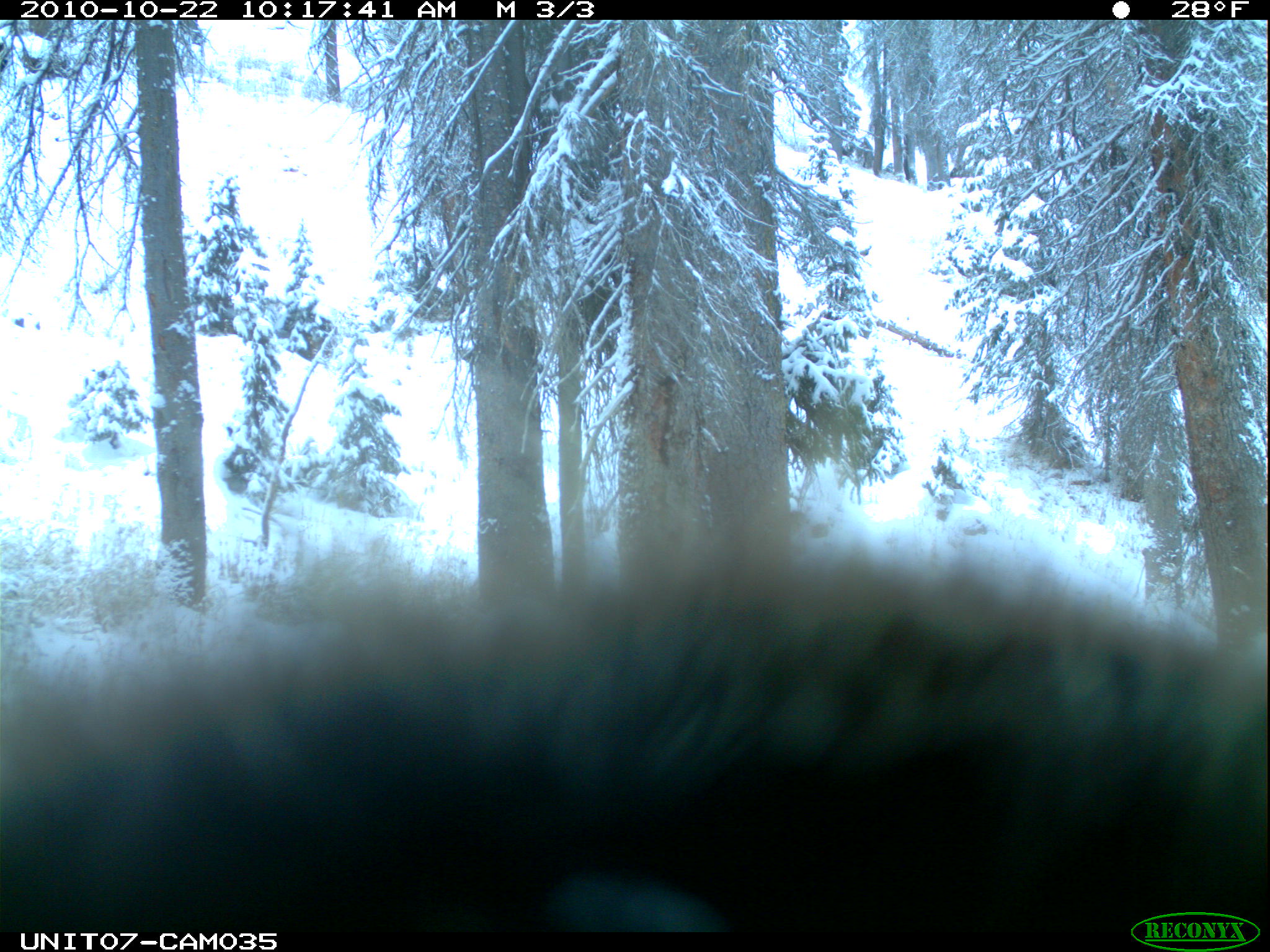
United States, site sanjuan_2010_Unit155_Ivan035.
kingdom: Animalia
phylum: Chordata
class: Mammalia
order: Rodentia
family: Erethizontidae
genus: Erethizon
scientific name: Erethizon dorsatum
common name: north american porcupine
Erethizon dorsatum (north american porcupine).